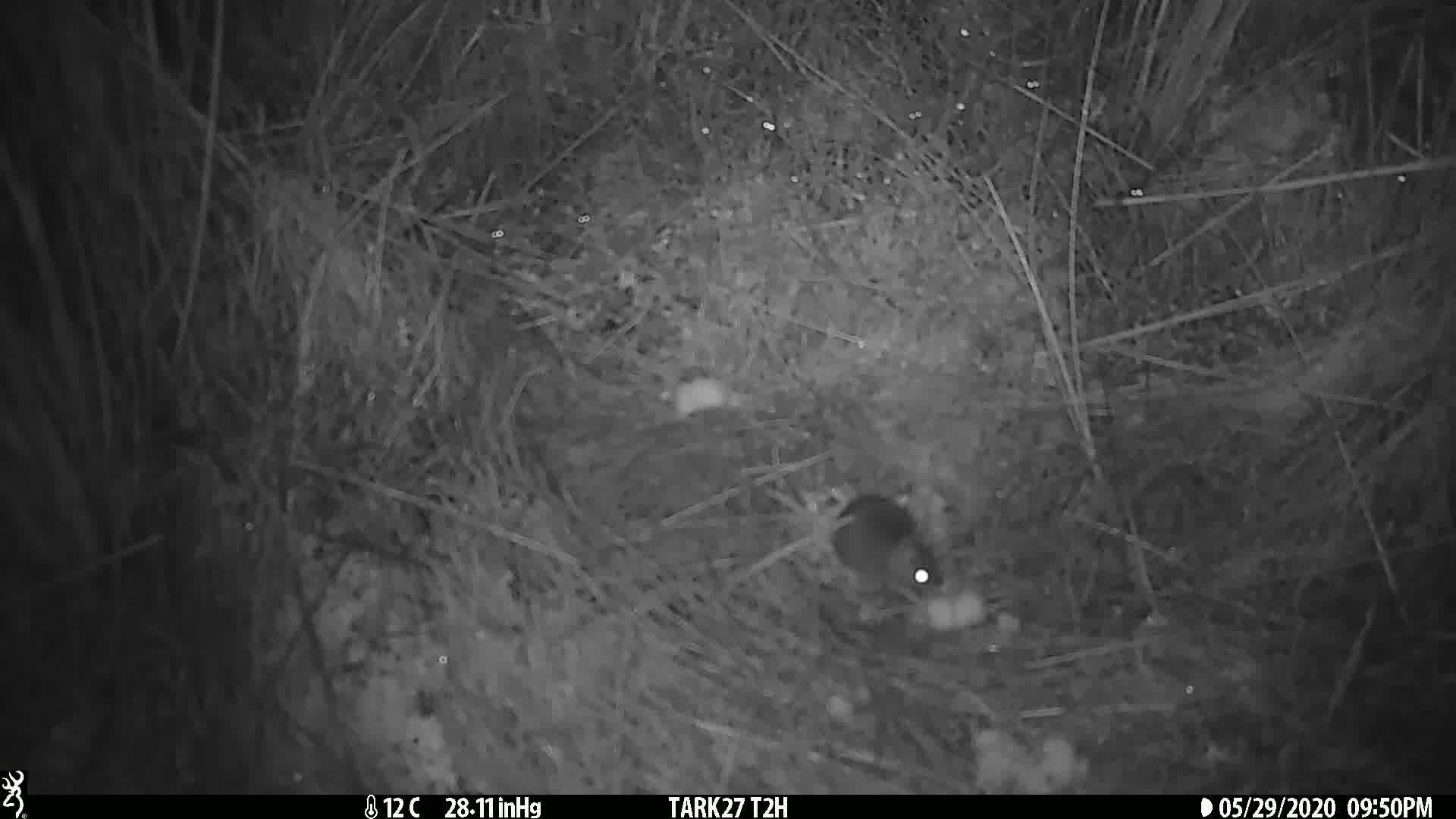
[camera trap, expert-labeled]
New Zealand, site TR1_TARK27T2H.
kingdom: Animalia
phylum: Chordata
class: Mammalia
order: Rodentia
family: Muridae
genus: Mus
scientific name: Mus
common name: mouse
Mouse (Mus).